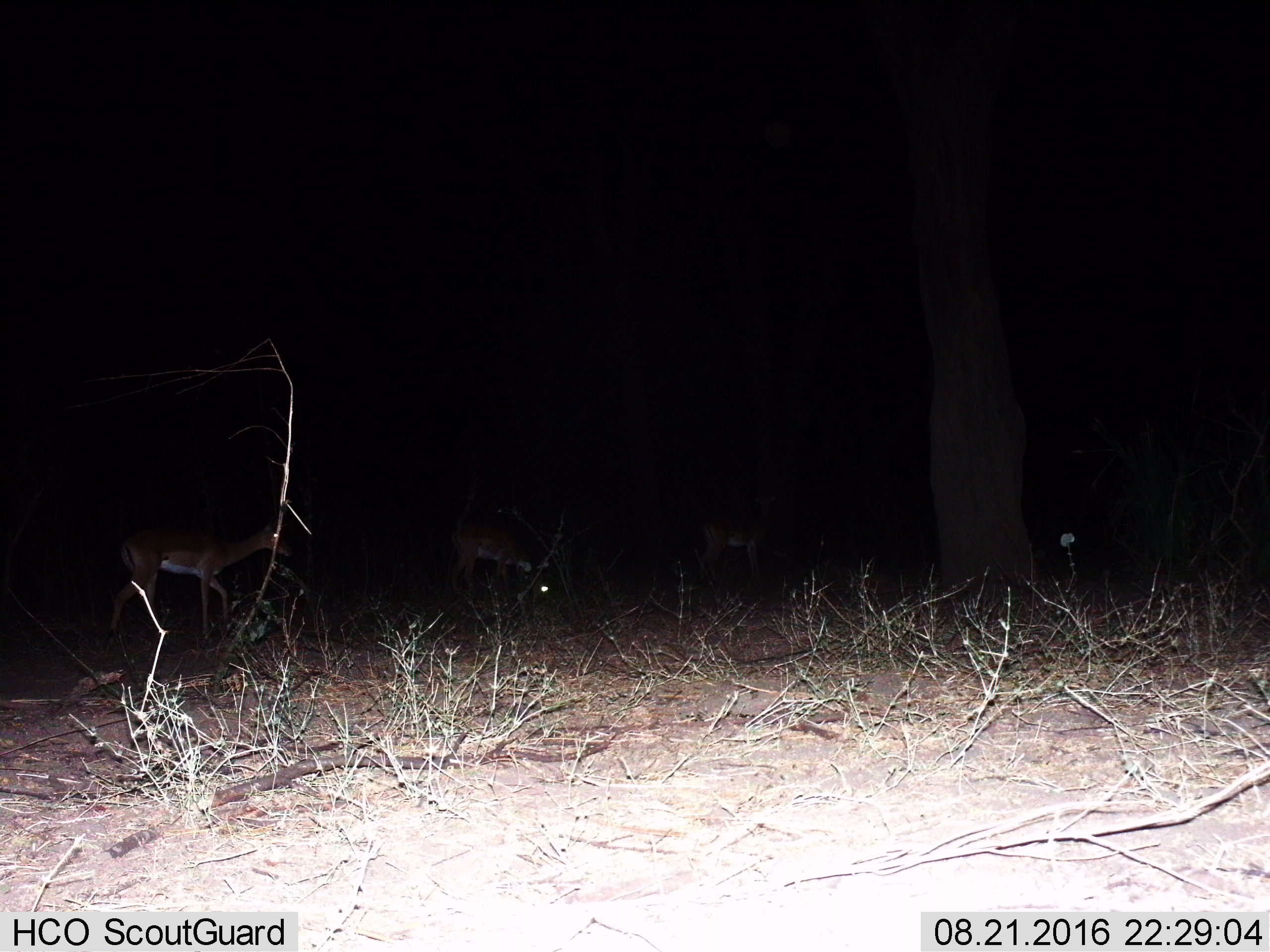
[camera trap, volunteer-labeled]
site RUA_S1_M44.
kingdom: Animalia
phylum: Chordata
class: Mammalia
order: Artiodactyla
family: Bovidae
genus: Aepyceros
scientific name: Aepyceros melampus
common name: impala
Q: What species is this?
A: Impala (Aepyceros melampus).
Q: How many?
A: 3.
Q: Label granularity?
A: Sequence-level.